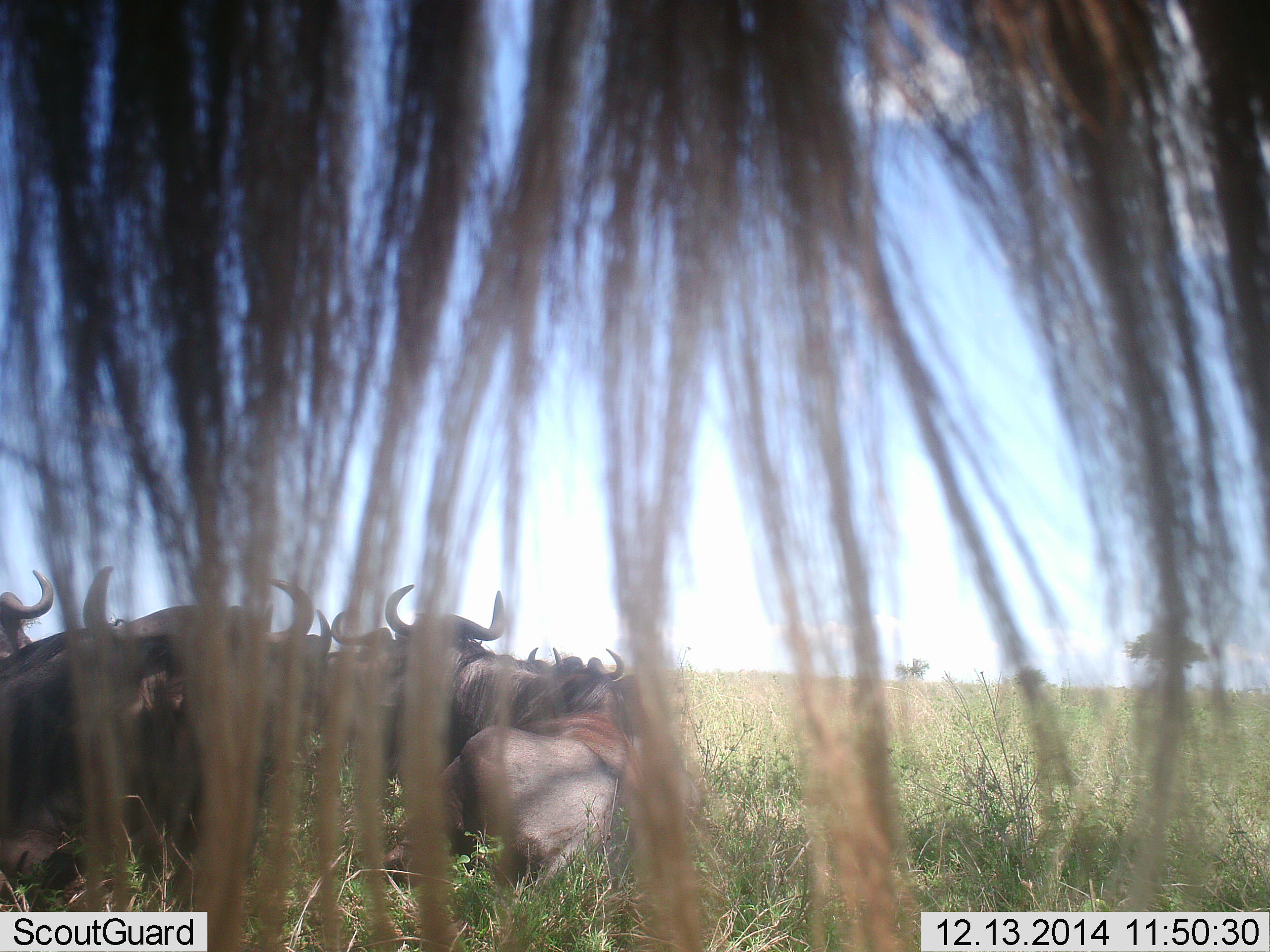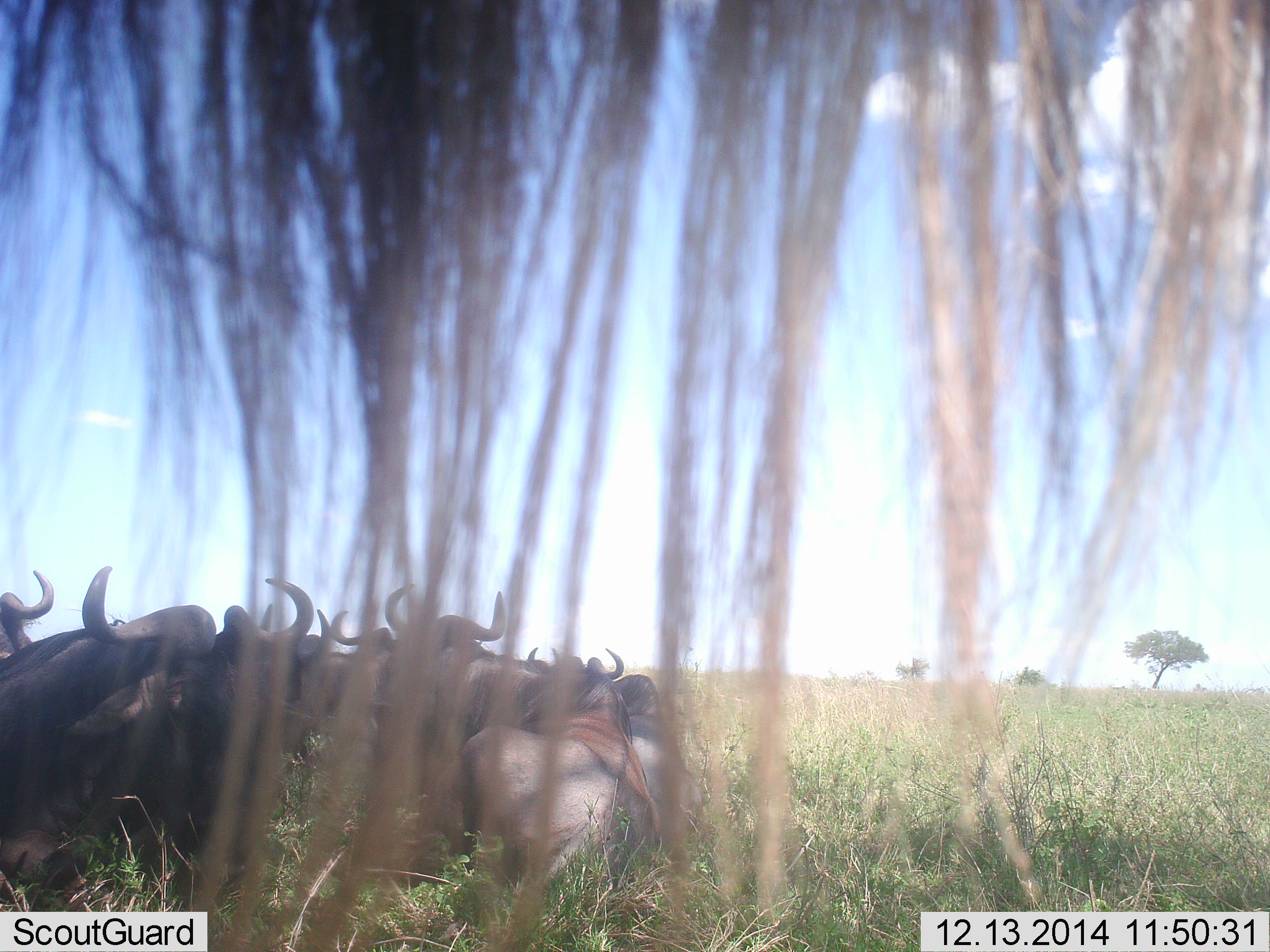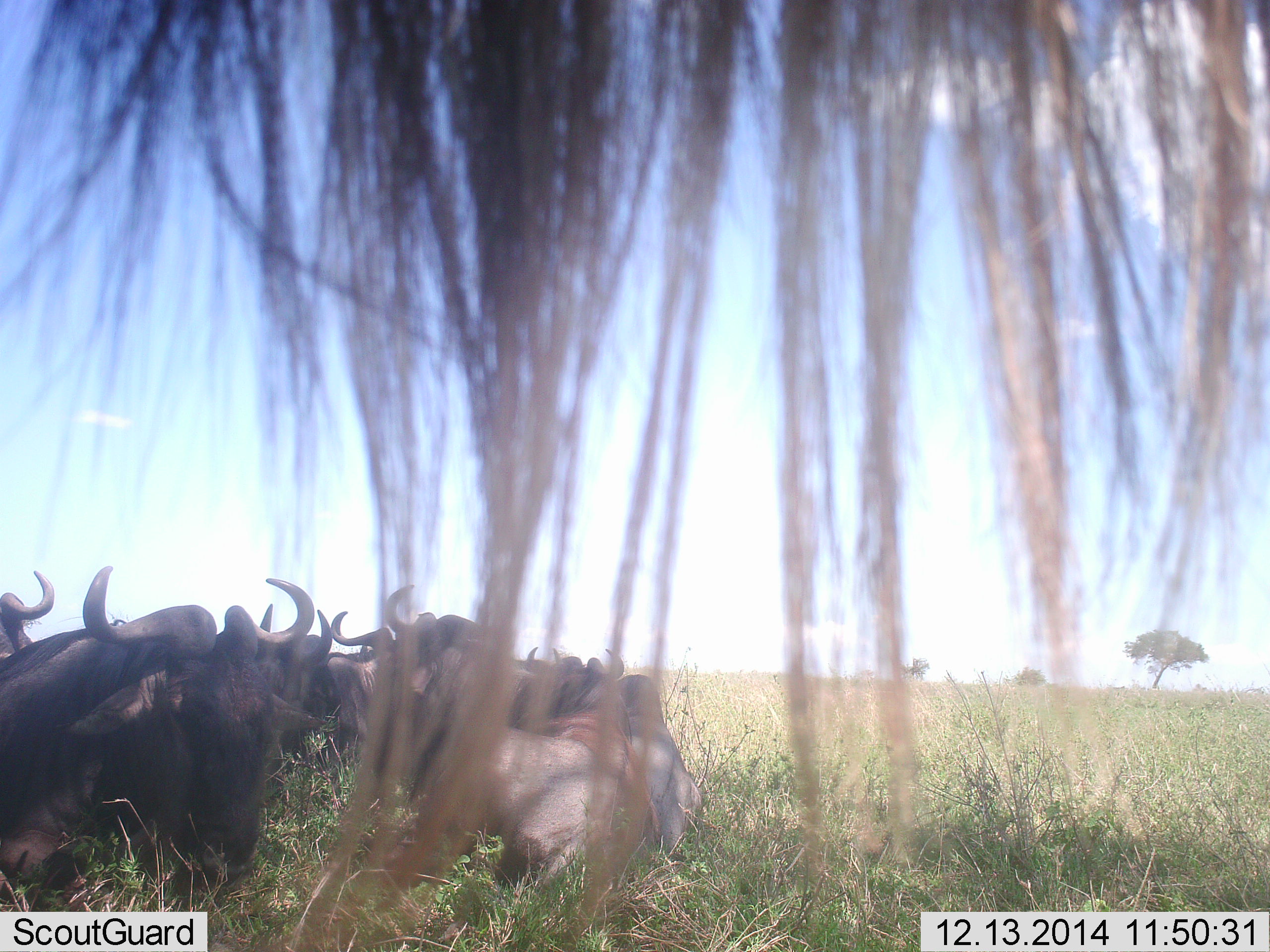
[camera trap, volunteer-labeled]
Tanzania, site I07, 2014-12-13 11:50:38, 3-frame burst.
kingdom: Animalia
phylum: Chordata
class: Mammalia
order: Artiodactyla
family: Bovidae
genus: Connochaetes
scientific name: Connochaetes taurinus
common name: blue wildebeest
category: wildebeest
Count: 8.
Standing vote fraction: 50%.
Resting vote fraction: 100%.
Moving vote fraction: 0%.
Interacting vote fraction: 10%.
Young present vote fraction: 0%.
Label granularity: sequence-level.